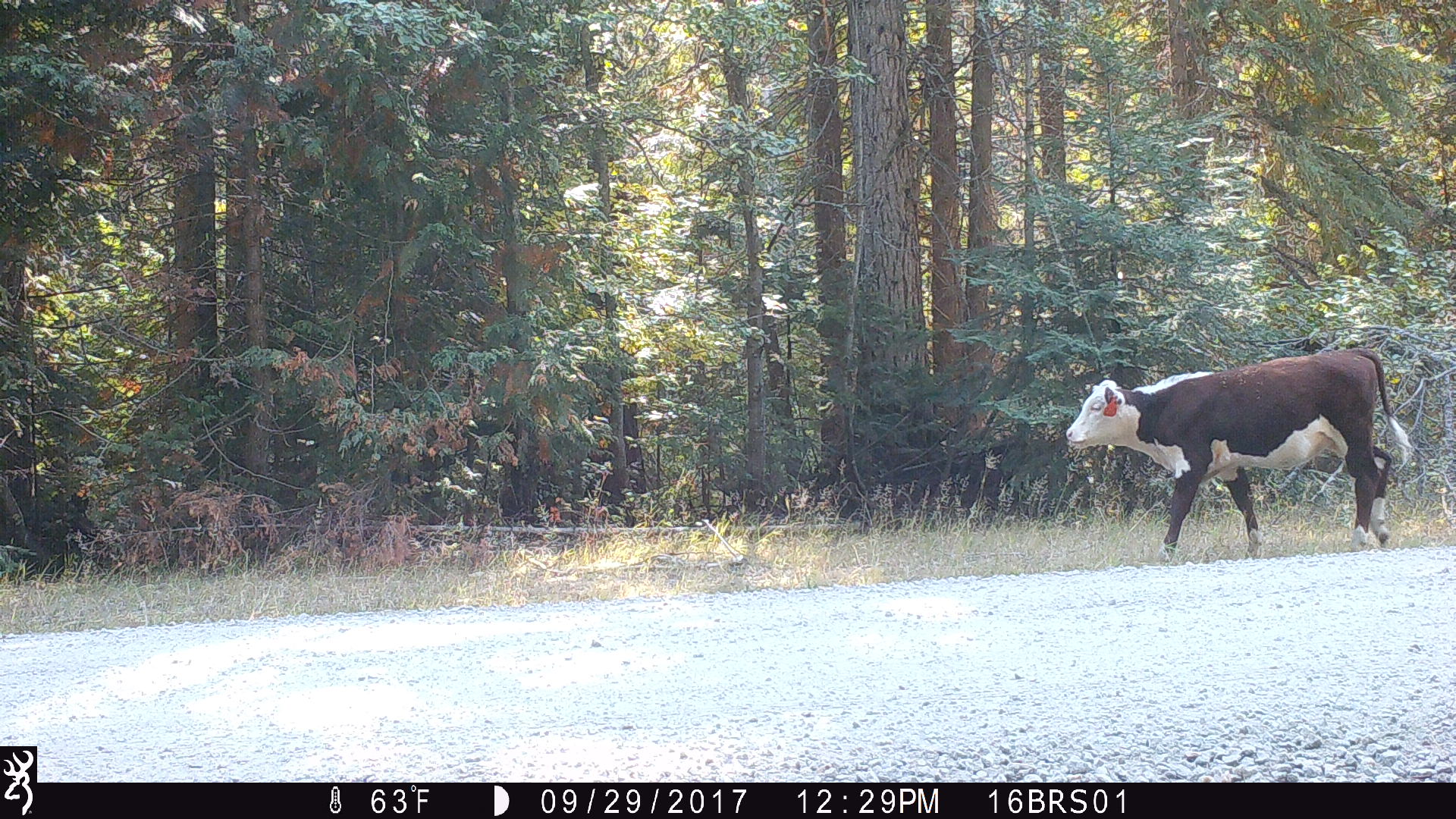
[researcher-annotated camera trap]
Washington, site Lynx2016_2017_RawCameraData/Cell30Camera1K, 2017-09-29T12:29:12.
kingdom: Animalia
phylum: Chordata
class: Mammalia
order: Artiodactyla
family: Bovidae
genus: Bos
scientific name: Bos taurus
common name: domestic cattle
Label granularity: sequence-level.